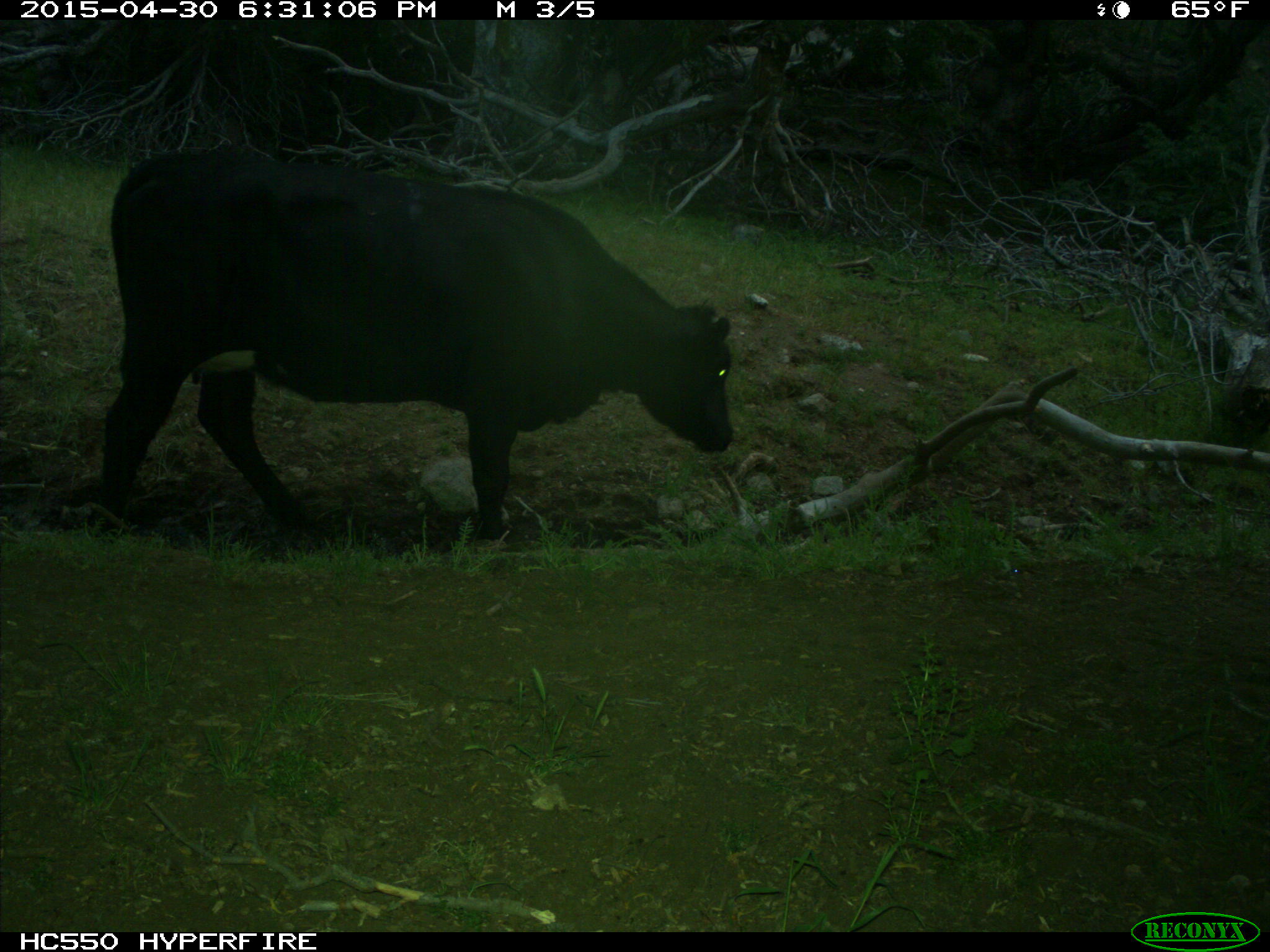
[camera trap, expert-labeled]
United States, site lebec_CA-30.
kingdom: Animalia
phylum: Chordata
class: Mammalia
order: Artiodactyla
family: Bovidae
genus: Bos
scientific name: Bos taurus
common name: domestic cow